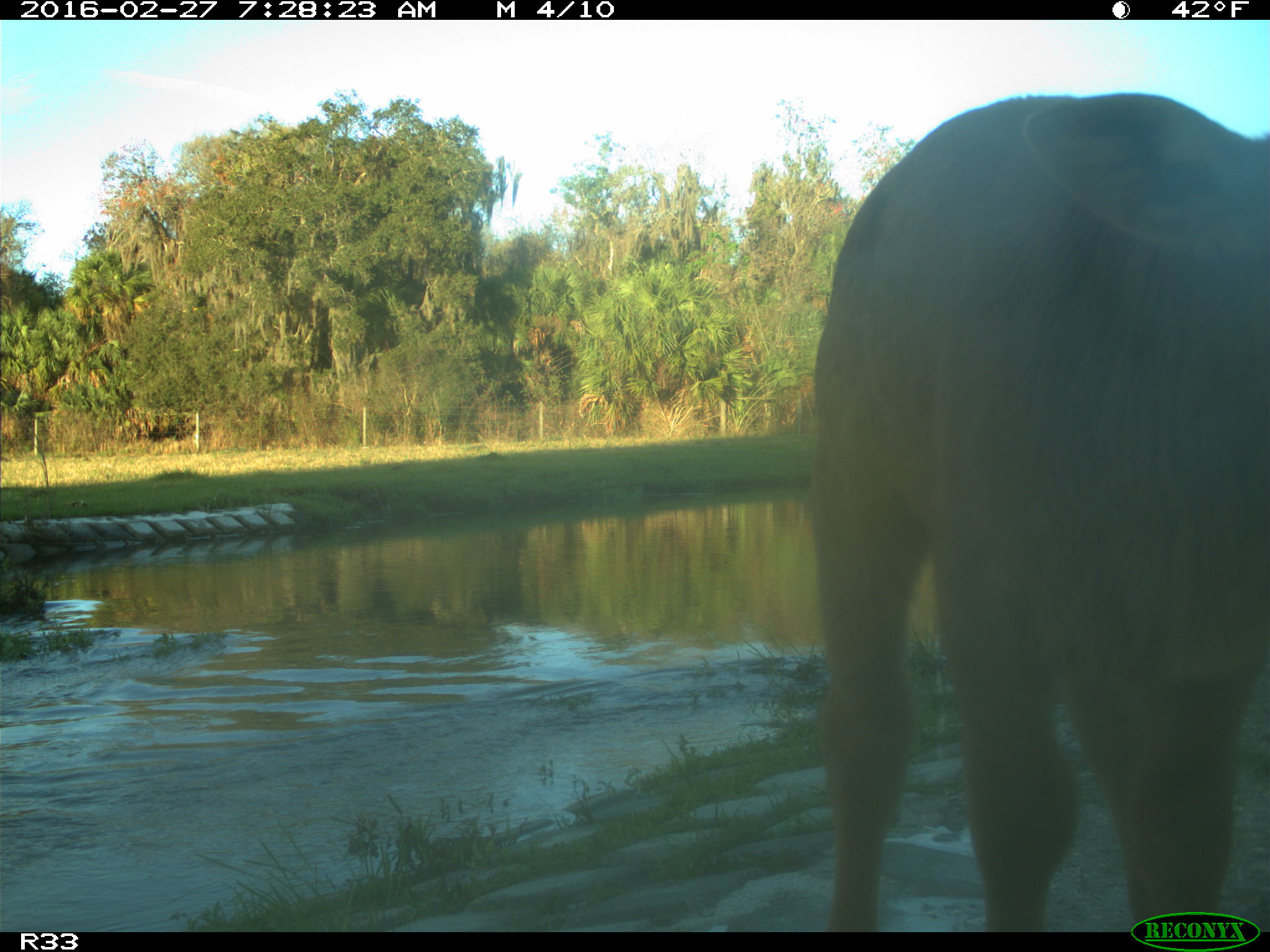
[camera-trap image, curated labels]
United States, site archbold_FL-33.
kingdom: Animalia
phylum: Chordata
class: Mammalia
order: Artiodactyla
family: Bovidae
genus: Bos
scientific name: Bos taurus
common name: domestic cow